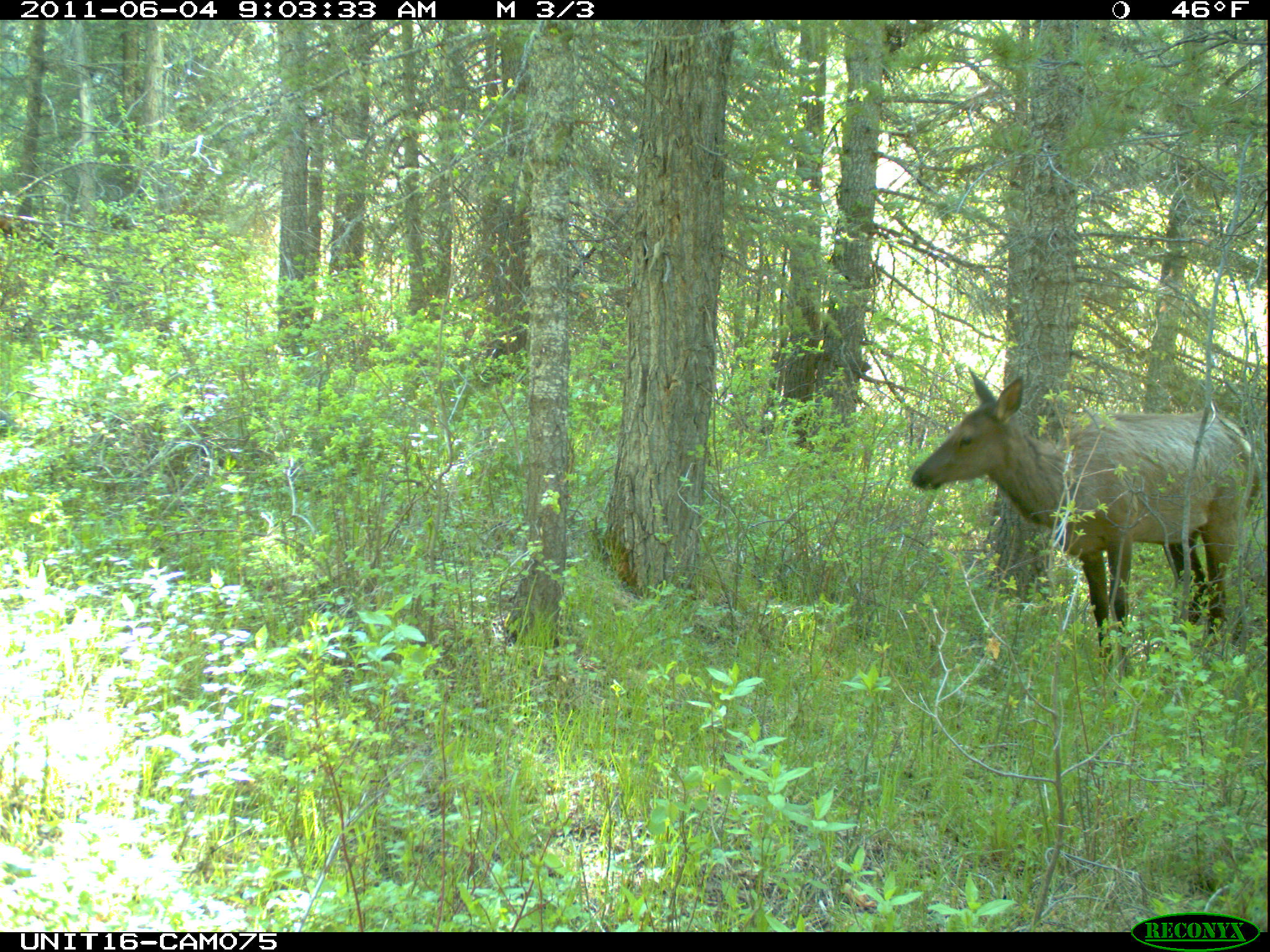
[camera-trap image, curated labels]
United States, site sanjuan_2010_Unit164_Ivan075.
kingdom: Animalia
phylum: Chordata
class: Mammalia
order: Artiodactyla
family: Cervidae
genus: Cervus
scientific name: Cervus elaphus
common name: red deer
Cervus elaphus (red deer).